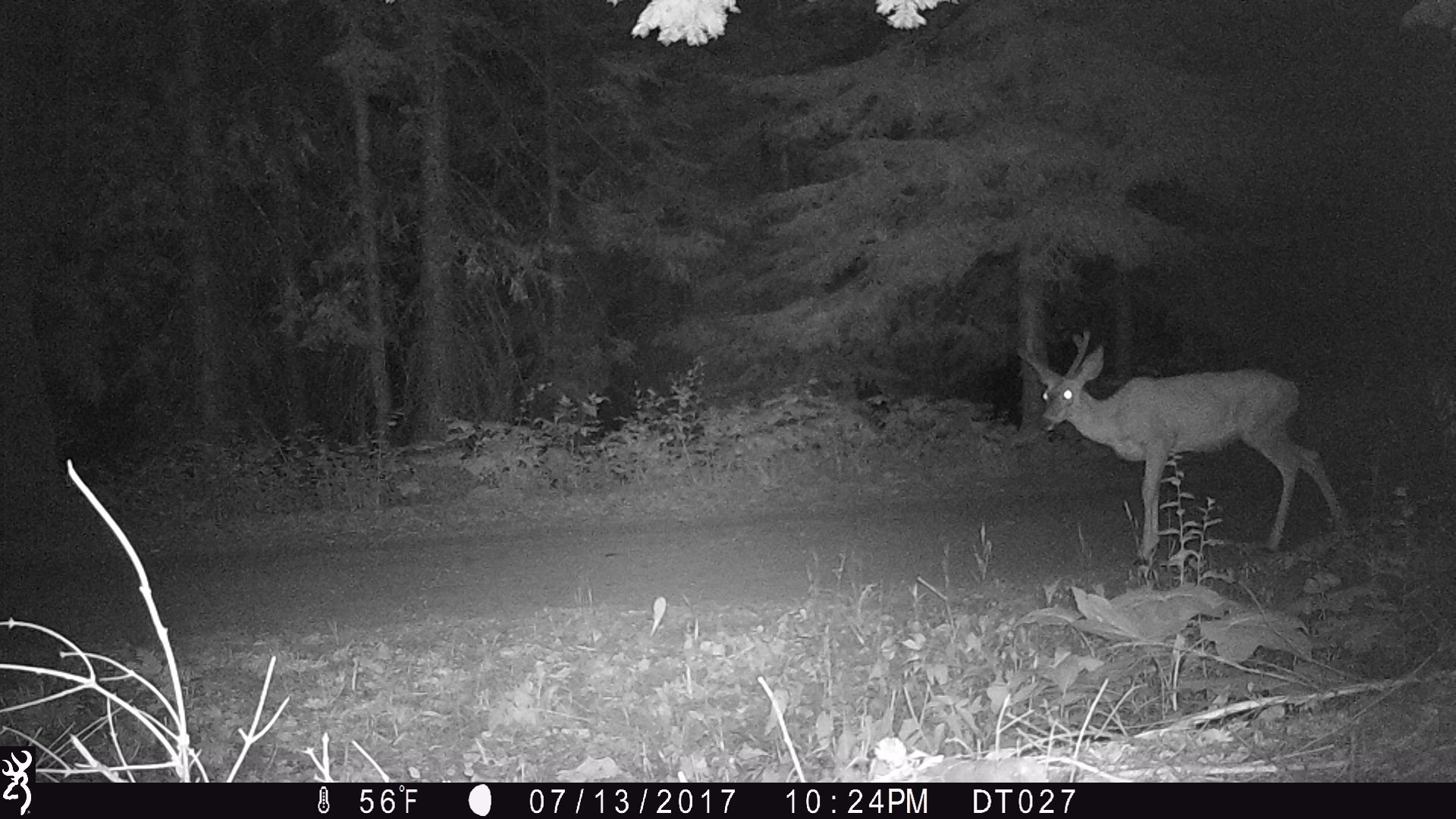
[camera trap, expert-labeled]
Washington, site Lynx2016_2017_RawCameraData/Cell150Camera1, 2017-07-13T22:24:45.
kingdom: Animalia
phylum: Chordata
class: Mammalia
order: Artiodactyla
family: Cervidae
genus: Odocoileus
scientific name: Odocoileus hemionus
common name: mule deer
Odocoileus hemionus (mule deer). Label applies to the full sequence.